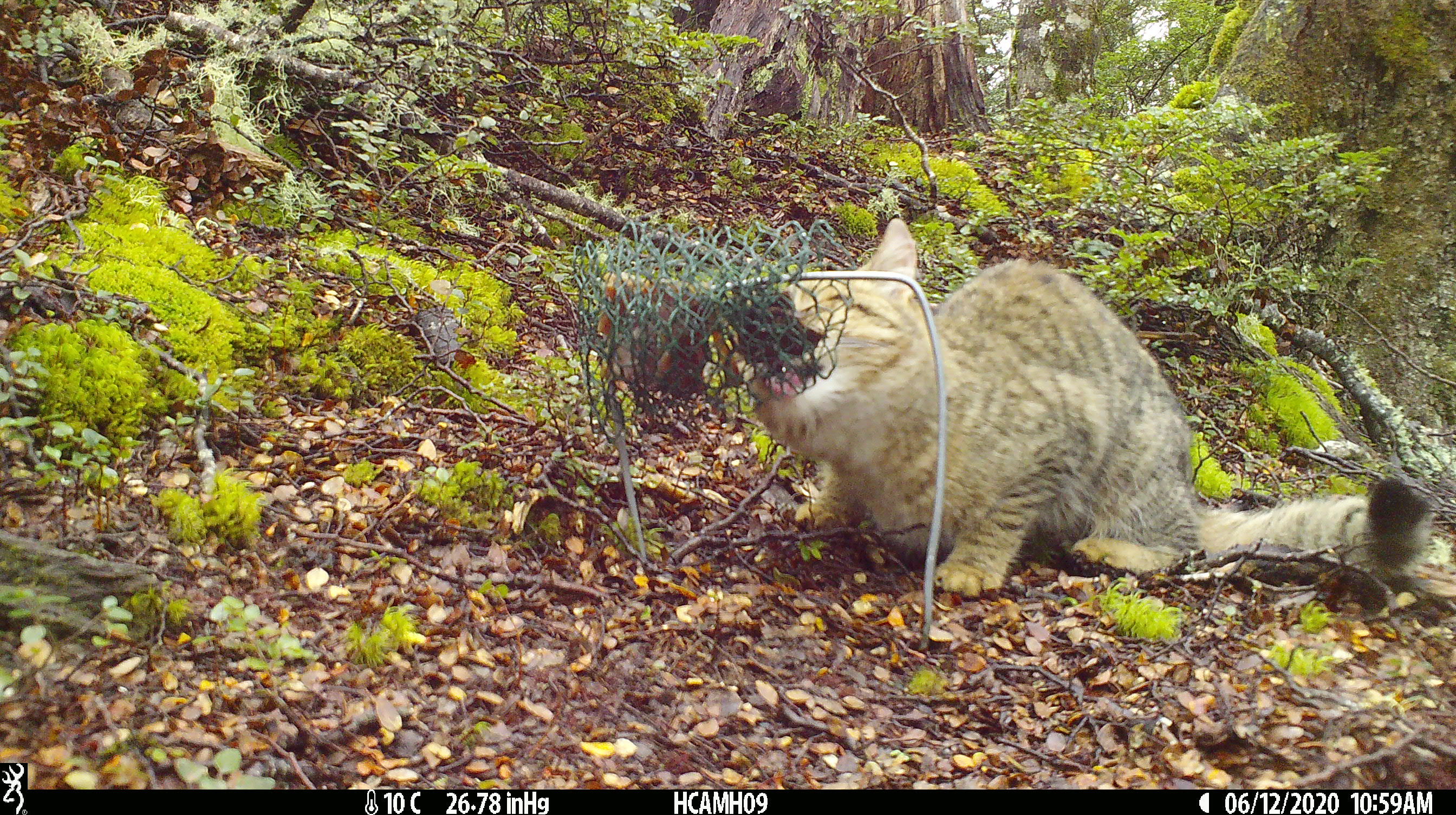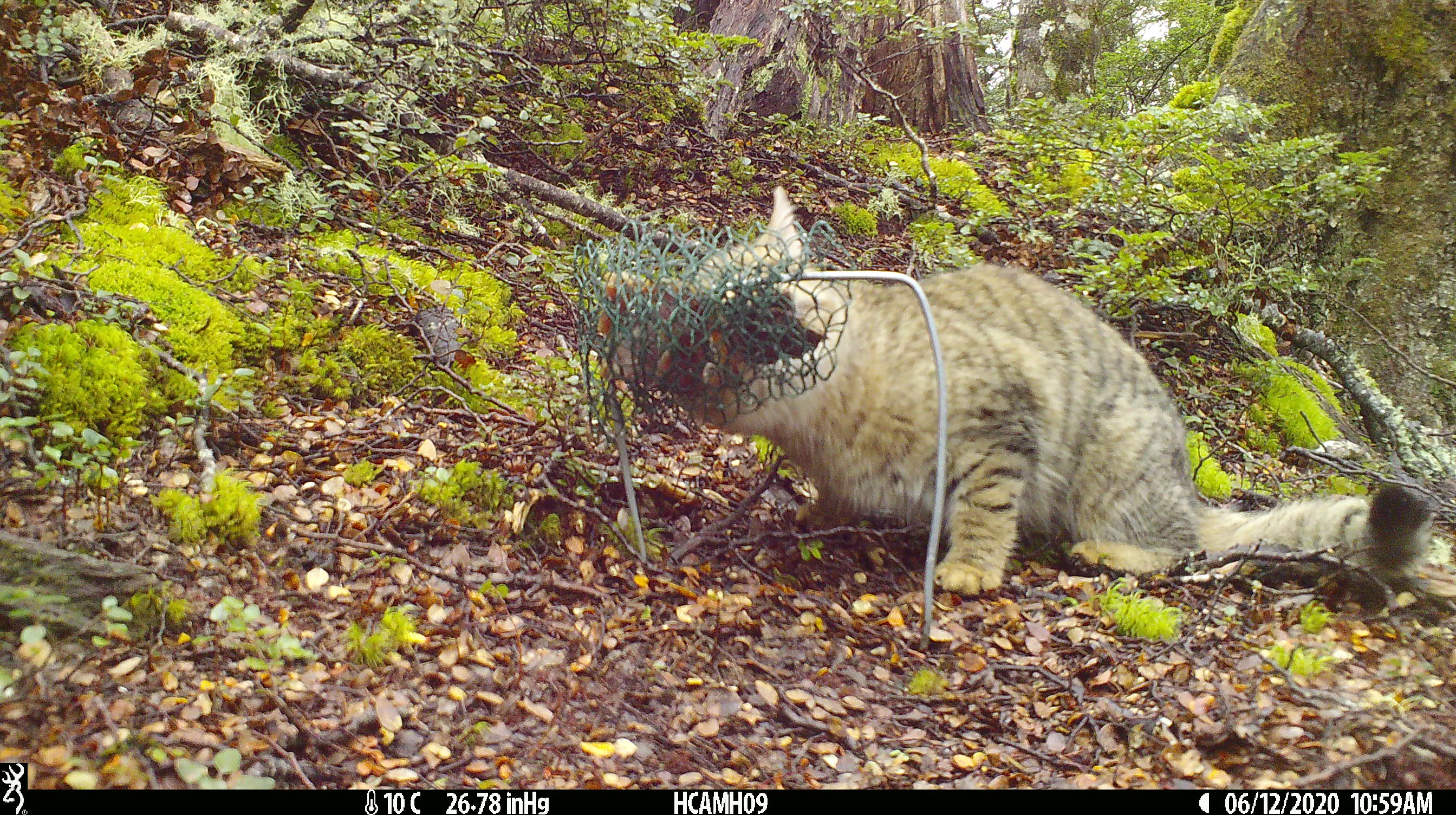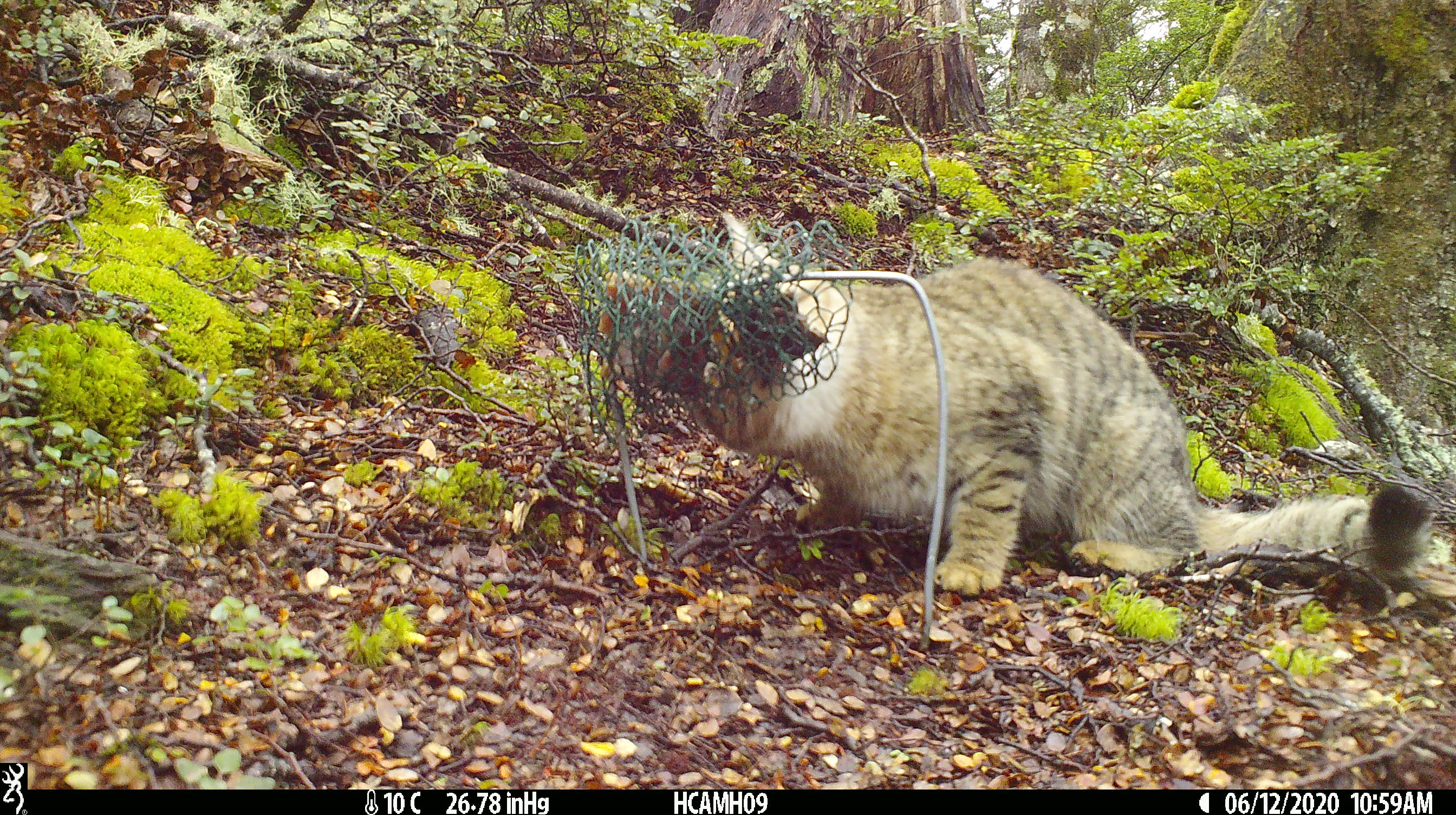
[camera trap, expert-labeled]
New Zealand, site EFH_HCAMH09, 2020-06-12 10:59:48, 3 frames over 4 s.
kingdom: Animalia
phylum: Chordata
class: Mammalia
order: Carnivora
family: Felidae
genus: Felis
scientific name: Felis catus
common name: domestic cat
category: cat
Cat (domestic cat) (Felis catus).